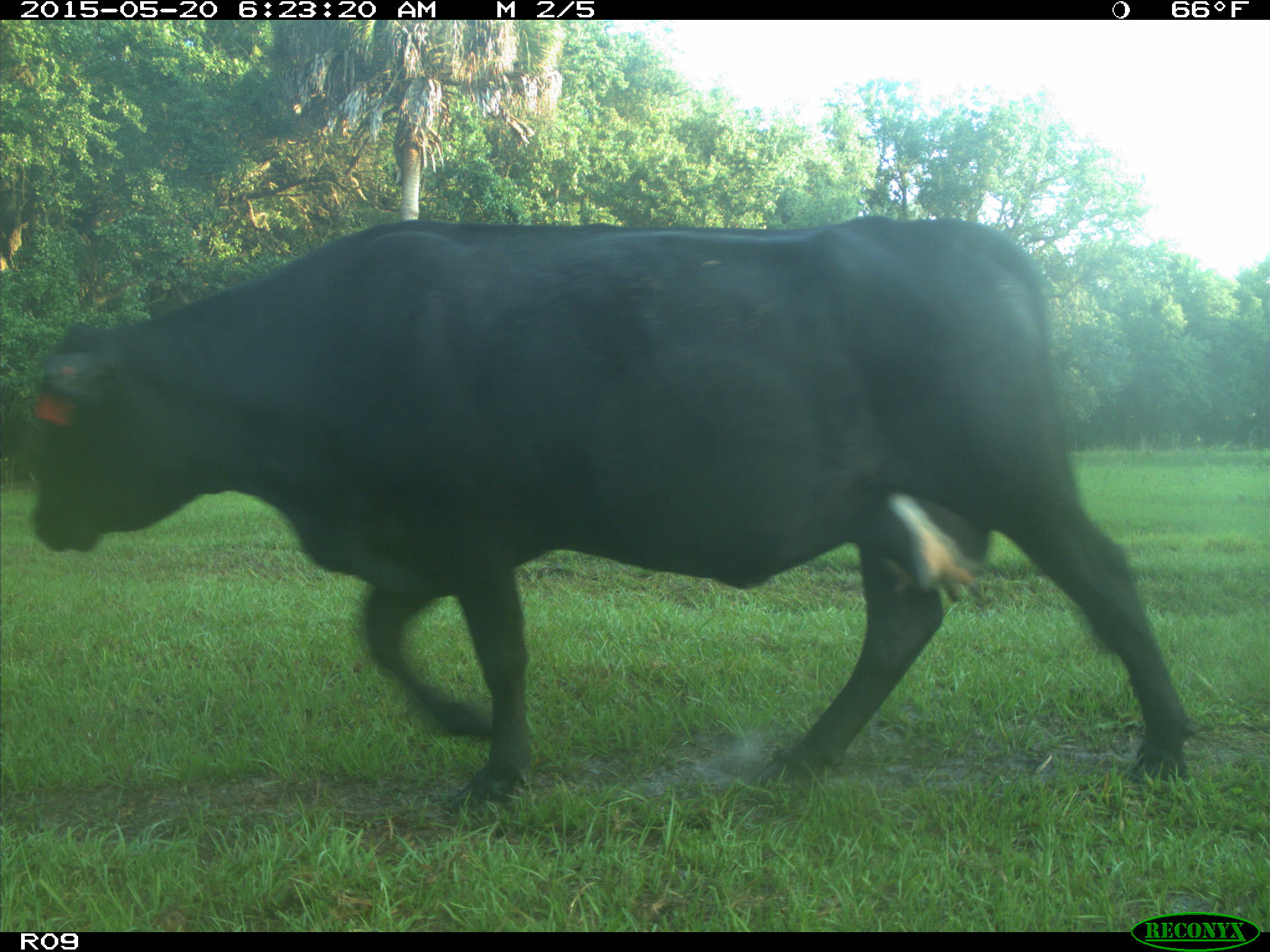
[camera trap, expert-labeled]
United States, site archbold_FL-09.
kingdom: Animalia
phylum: Chordata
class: Mammalia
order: Artiodactyla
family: Bovidae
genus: Bos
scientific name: Bos taurus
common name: domestic cow